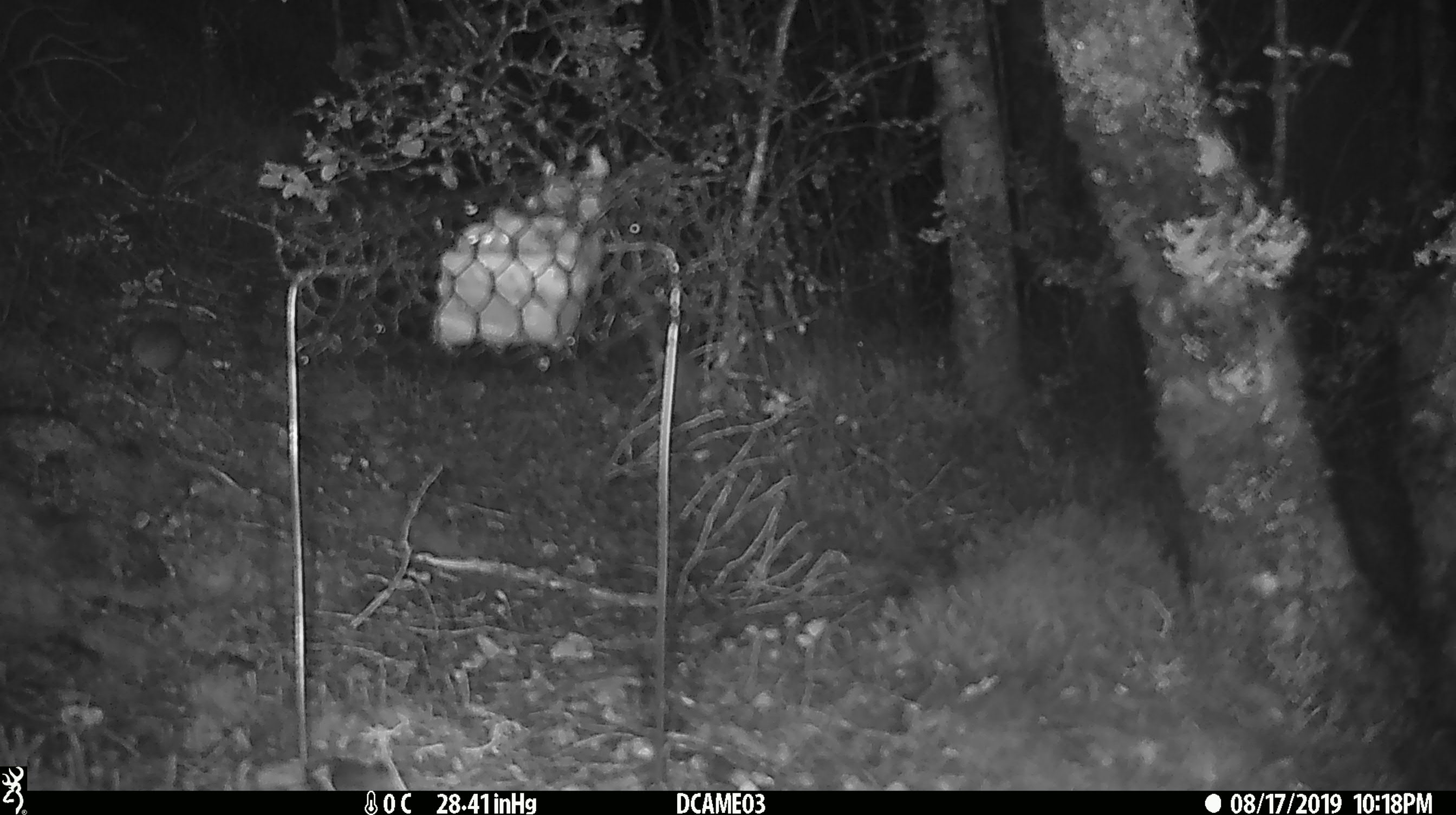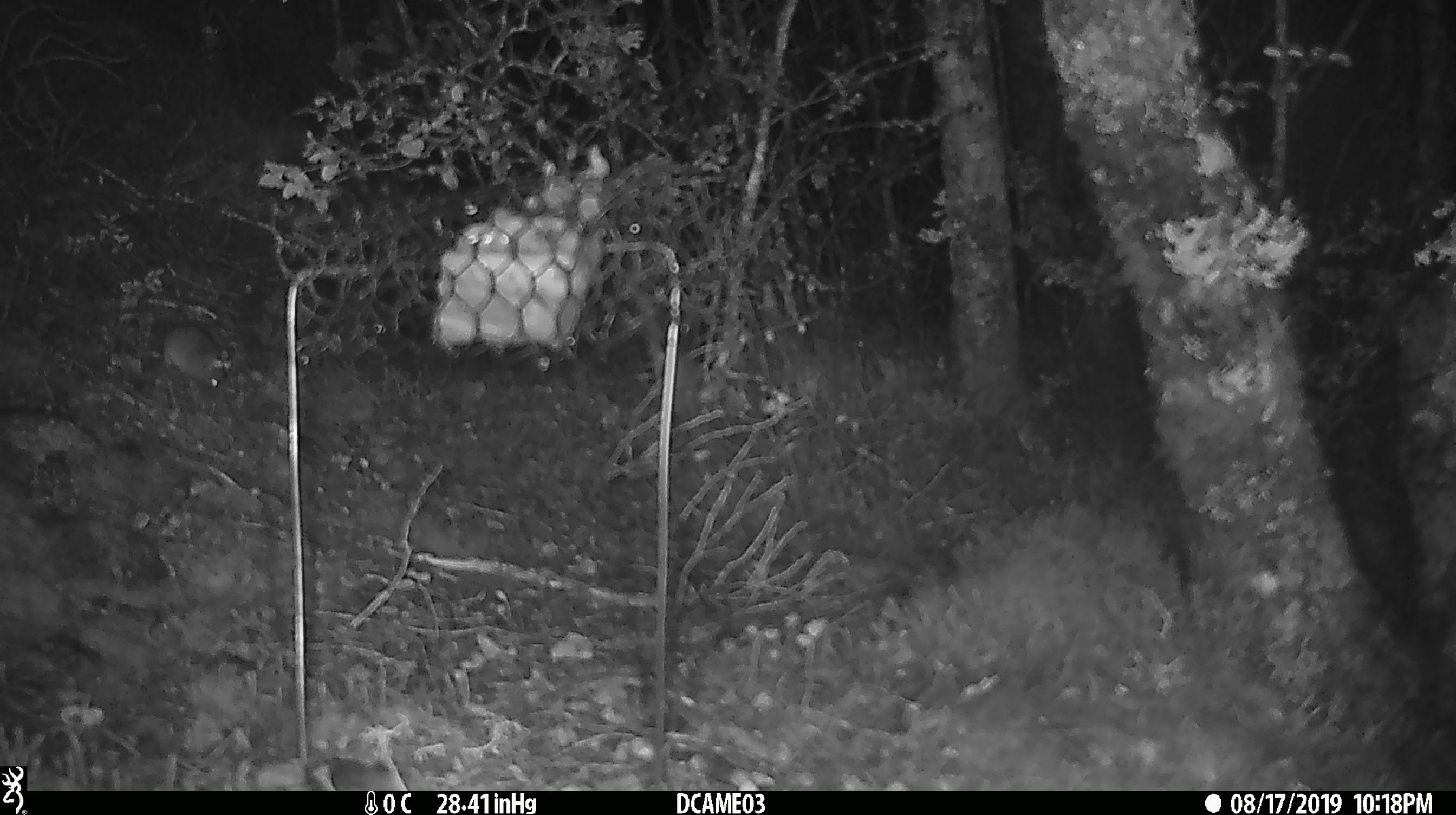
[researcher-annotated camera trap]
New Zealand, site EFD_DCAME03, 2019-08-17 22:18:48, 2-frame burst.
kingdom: Animalia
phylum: Chordata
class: Mammalia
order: Rodentia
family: Muridae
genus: Mus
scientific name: Mus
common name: mouse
Mouse (Mus).